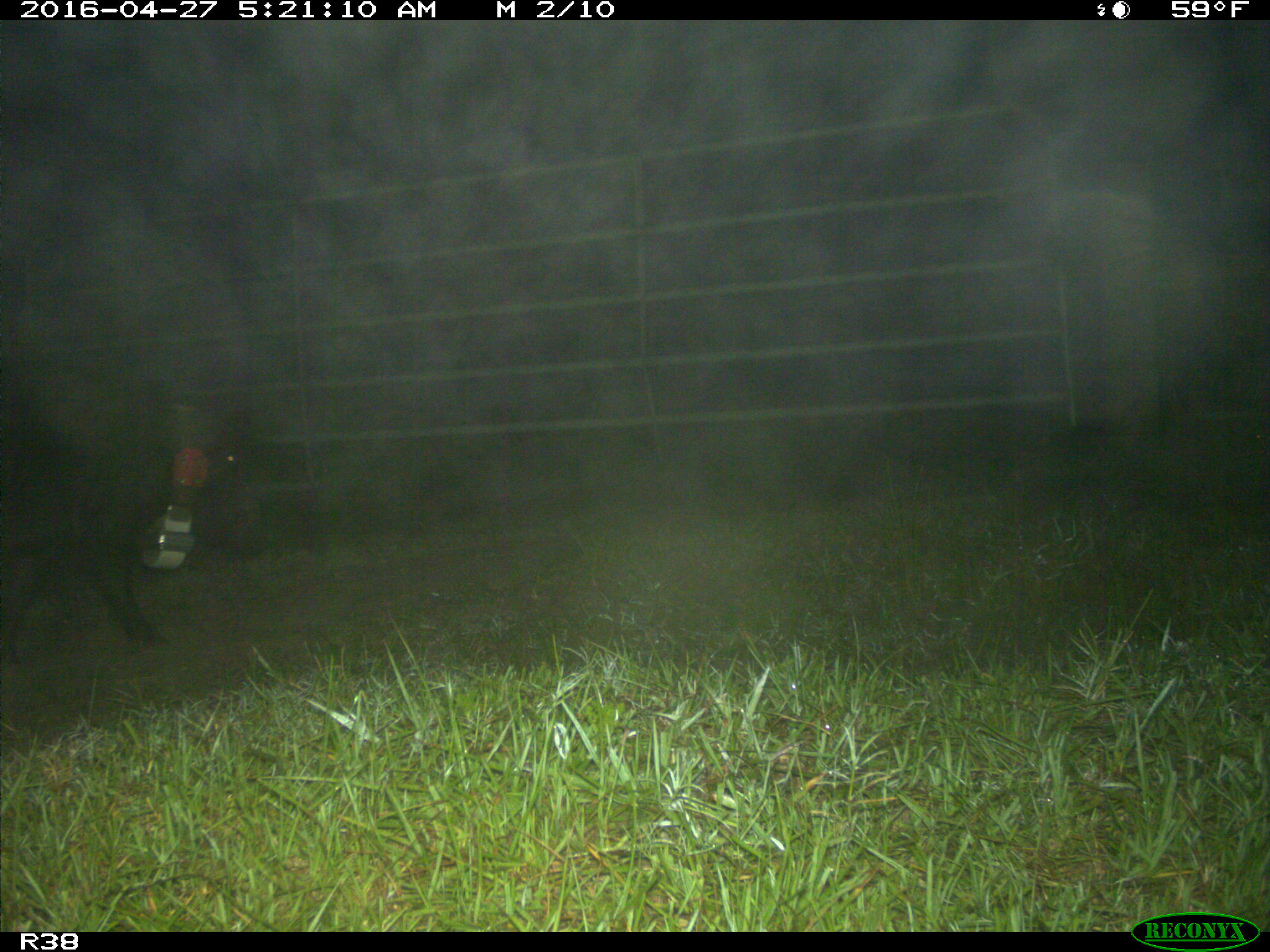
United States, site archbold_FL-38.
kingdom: Animalia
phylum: Chordata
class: Mammalia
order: Artiodactyla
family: Suidae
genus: Sus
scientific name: Sus scrofa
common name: wild boar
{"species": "Sus scrofa (wild boar)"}